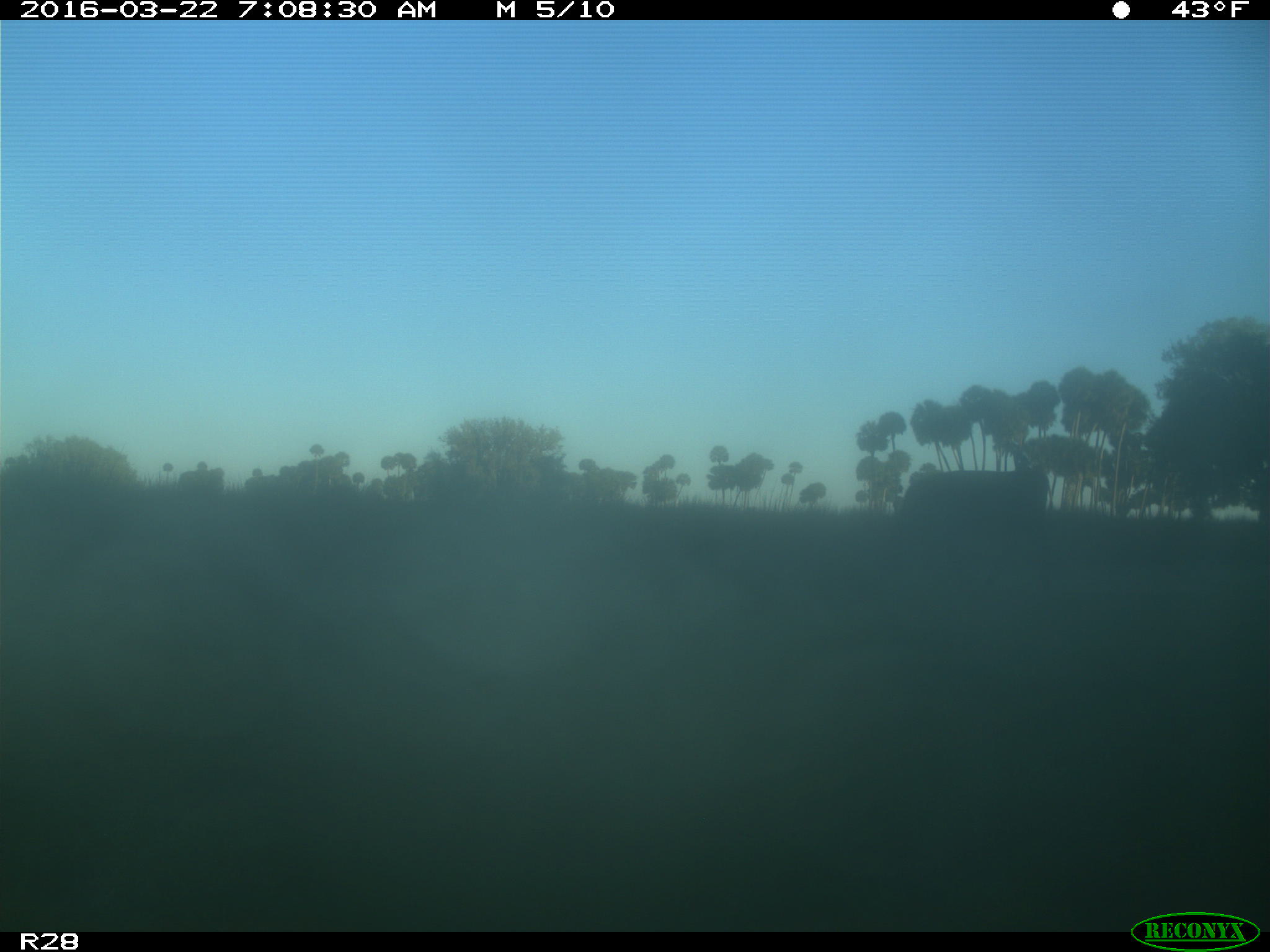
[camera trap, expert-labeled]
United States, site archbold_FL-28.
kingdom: Animalia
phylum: Chordata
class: Mammalia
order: Artiodactyla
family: Bovidae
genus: Bos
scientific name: Bos taurus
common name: domestic cow